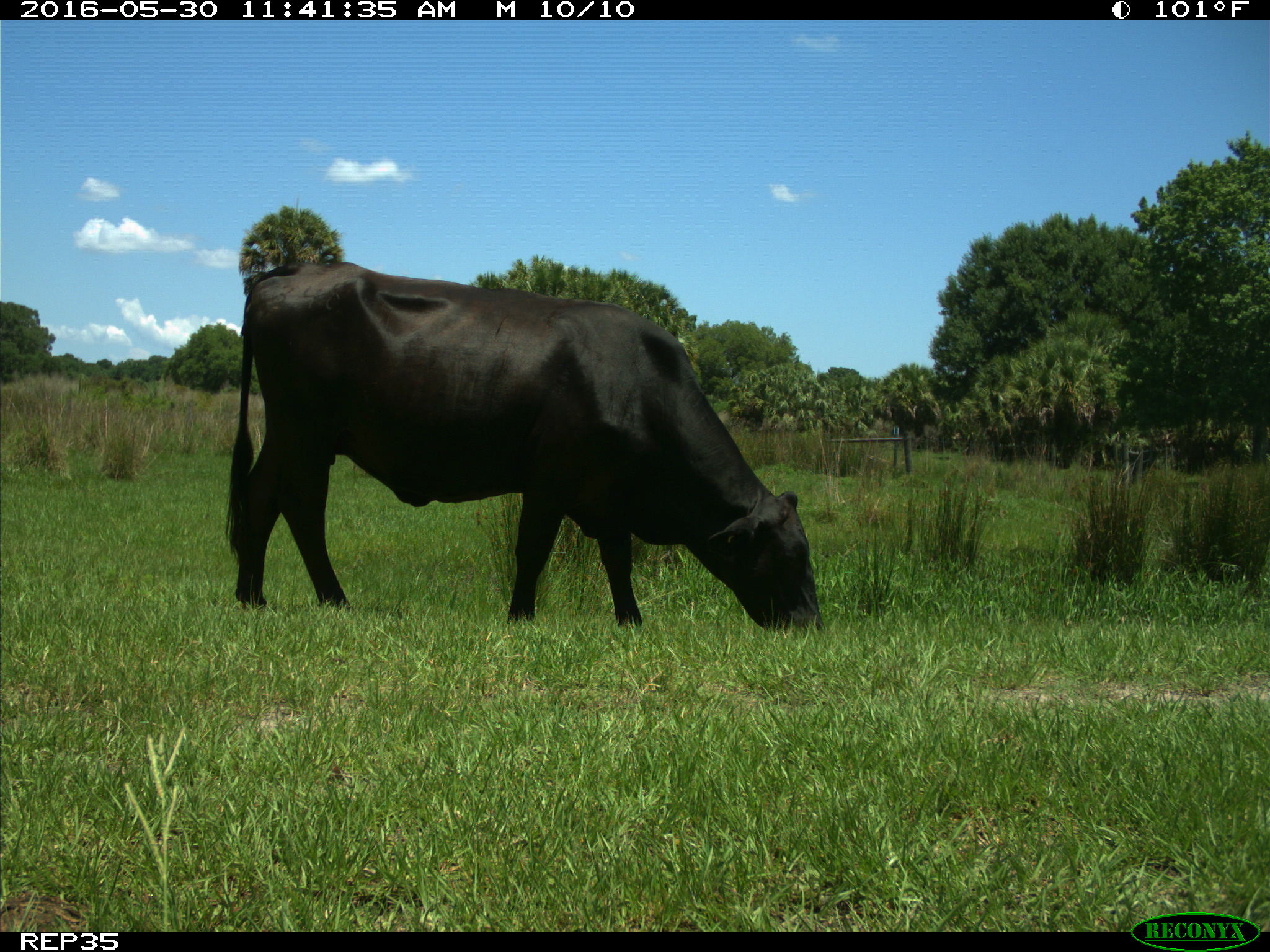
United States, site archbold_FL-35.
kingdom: Animalia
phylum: Chordata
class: Mammalia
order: Artiodactyla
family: Bovidae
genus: Bos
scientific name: Bos taurus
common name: domestic cow